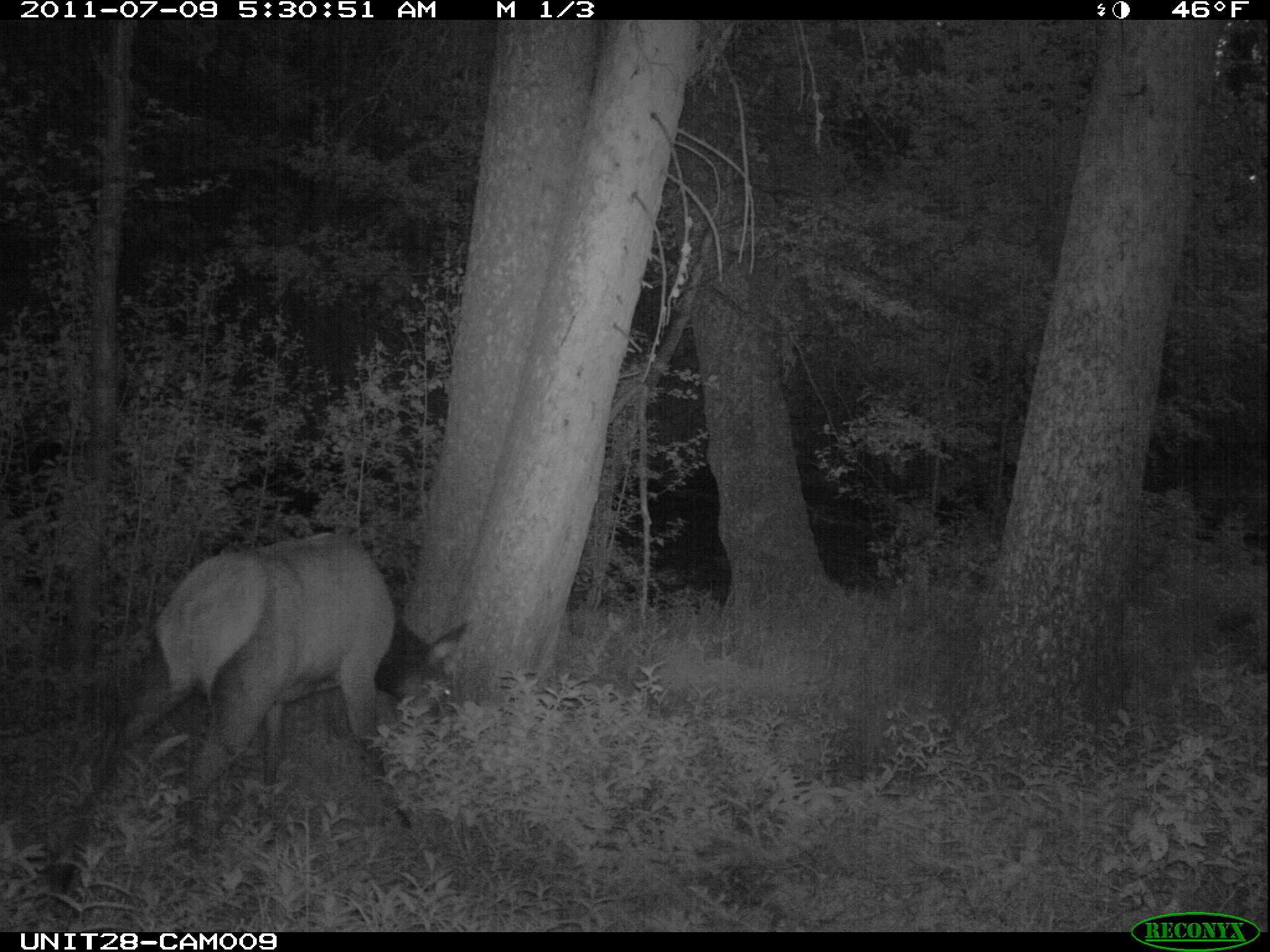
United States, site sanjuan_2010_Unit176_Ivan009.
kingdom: Animalia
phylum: Chordata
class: Mammalia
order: Artiodactyla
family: Cervidae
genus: Cervus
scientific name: Cervus elaphus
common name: red deer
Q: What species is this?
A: Cervus elaphus (red deer).